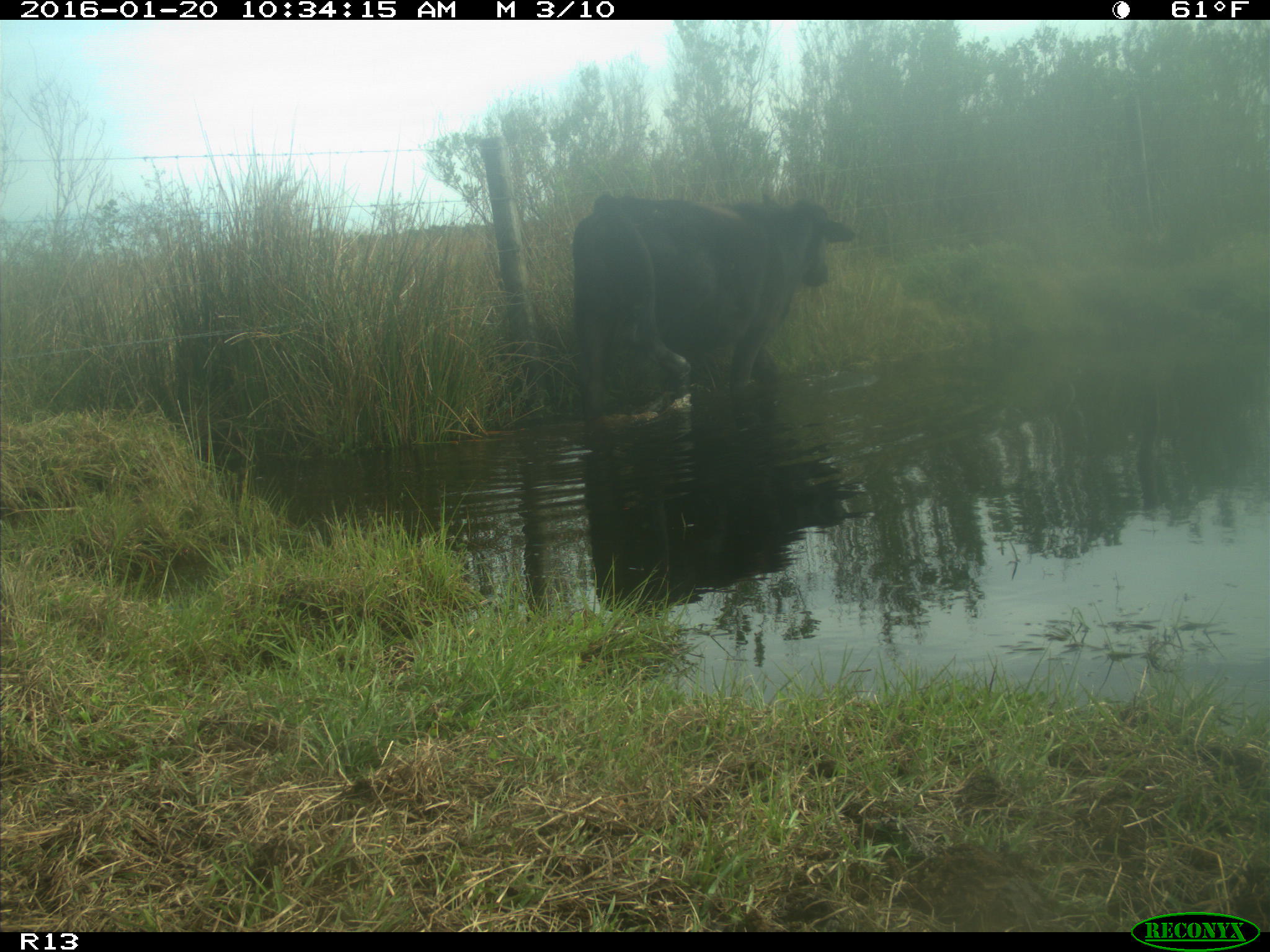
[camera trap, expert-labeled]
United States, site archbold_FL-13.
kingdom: Animalia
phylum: Chordata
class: Mammalia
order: Artiodactyla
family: Bovidae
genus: Bos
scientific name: Bos taurus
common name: domestic cow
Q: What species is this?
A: Bos taurus (domestic cow).